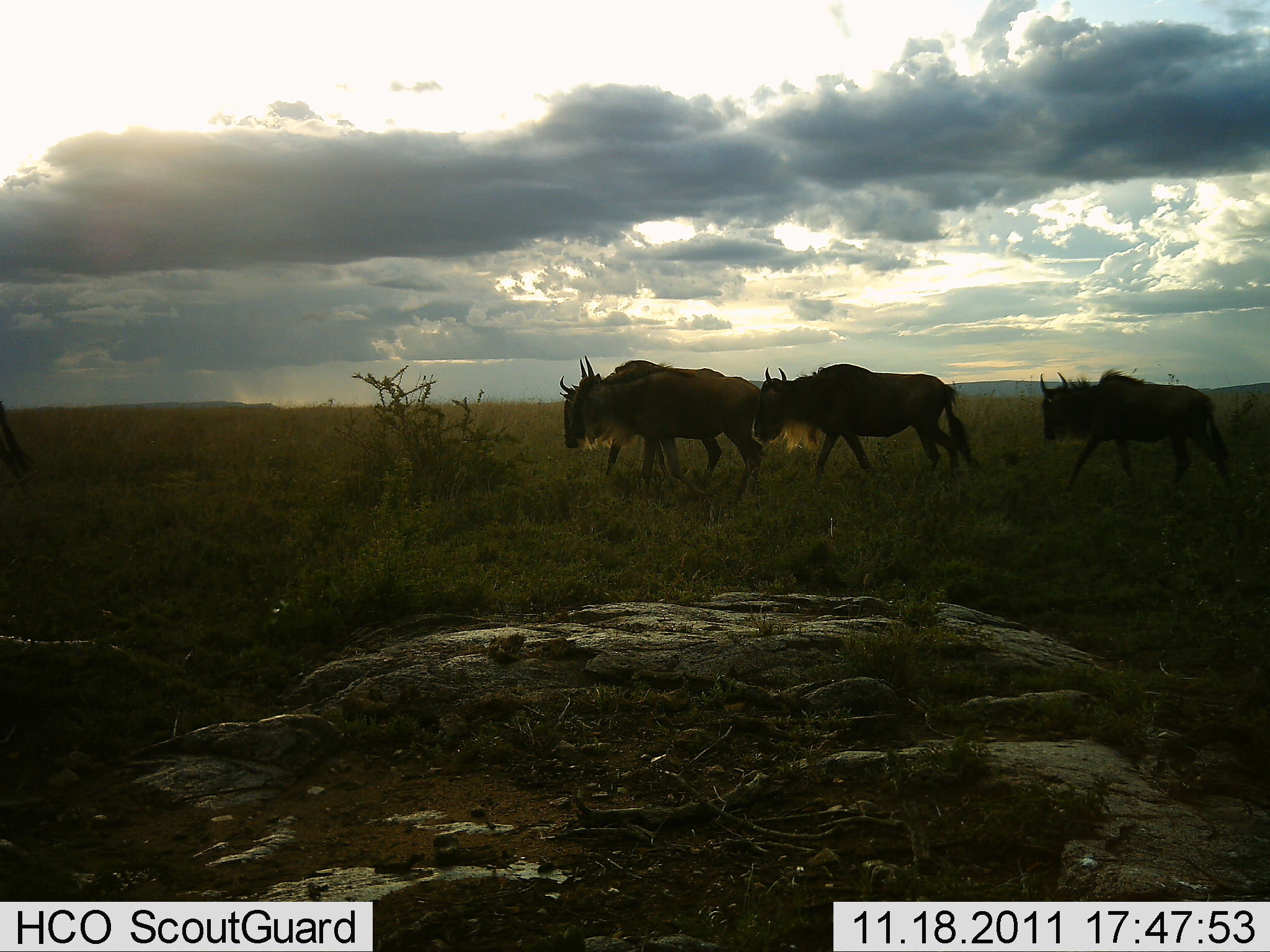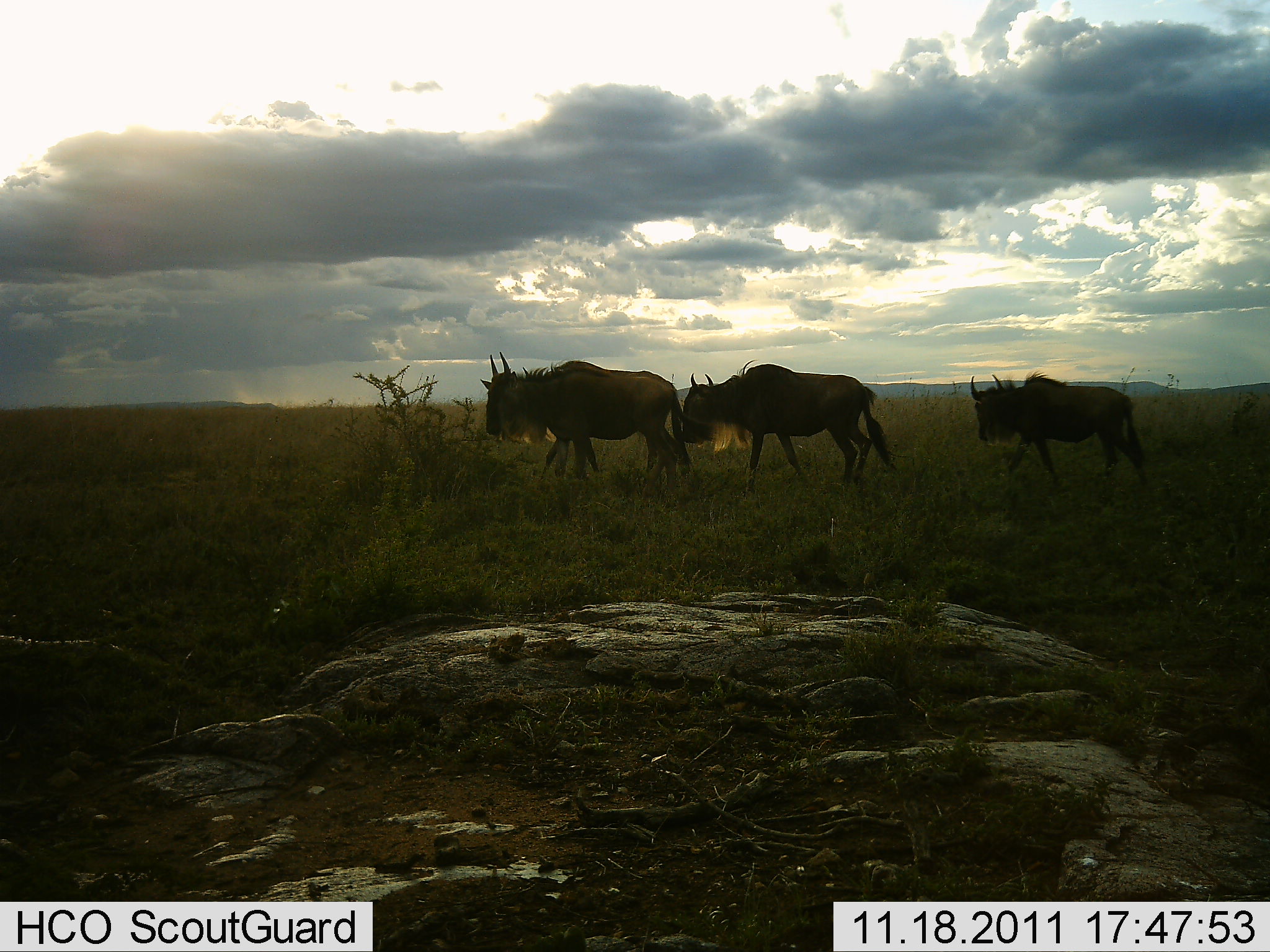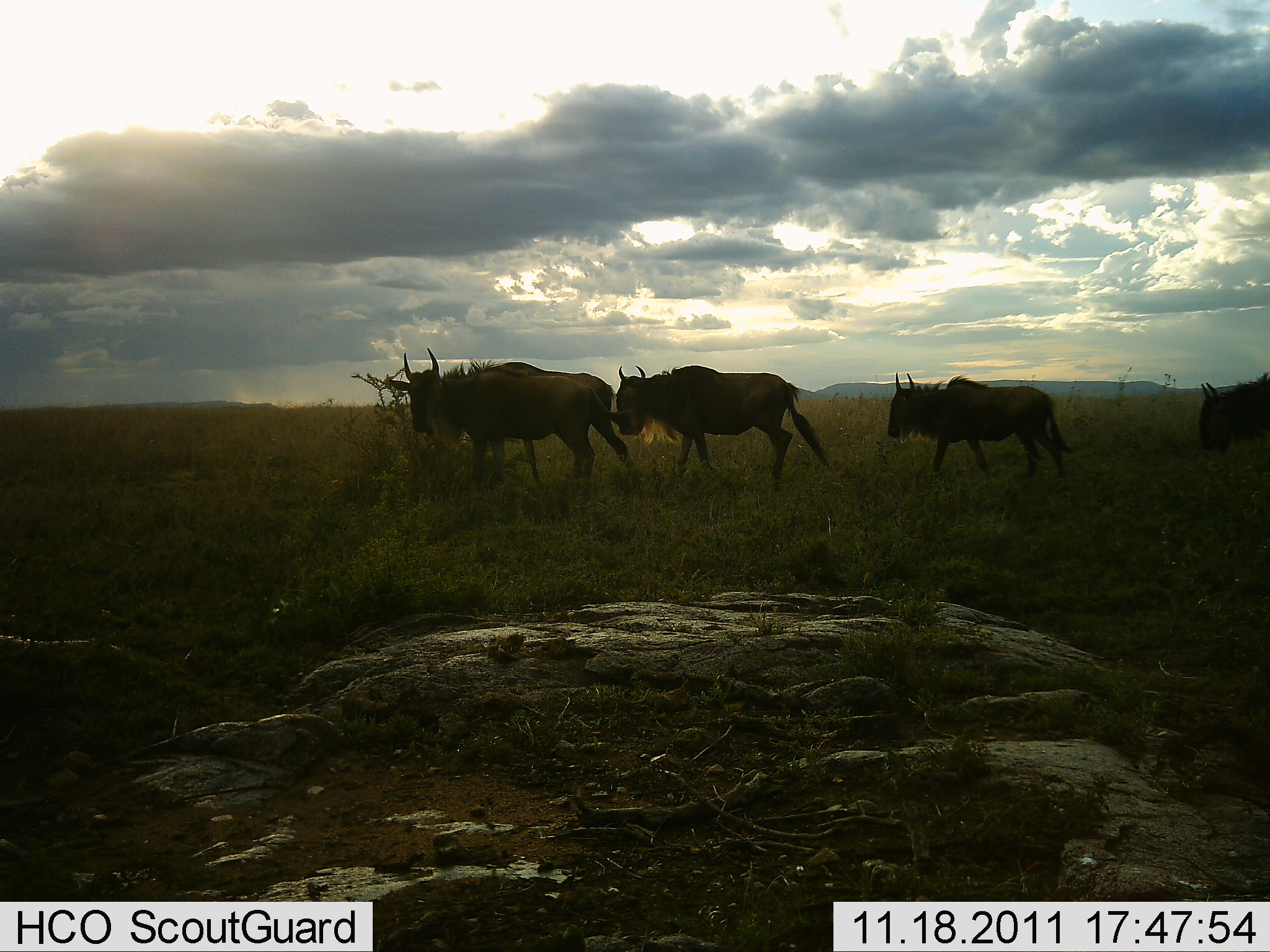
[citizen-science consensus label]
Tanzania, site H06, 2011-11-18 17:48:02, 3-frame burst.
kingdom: Animalia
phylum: Chordata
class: Mammalia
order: Artiodactyla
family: Bovidae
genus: Connochaetes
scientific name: Connochaetes taurinus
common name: blue wildebeest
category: wildebeest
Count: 5.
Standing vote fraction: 0%.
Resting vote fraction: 0%.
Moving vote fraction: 100%.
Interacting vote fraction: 0%.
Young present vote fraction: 0%.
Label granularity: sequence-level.